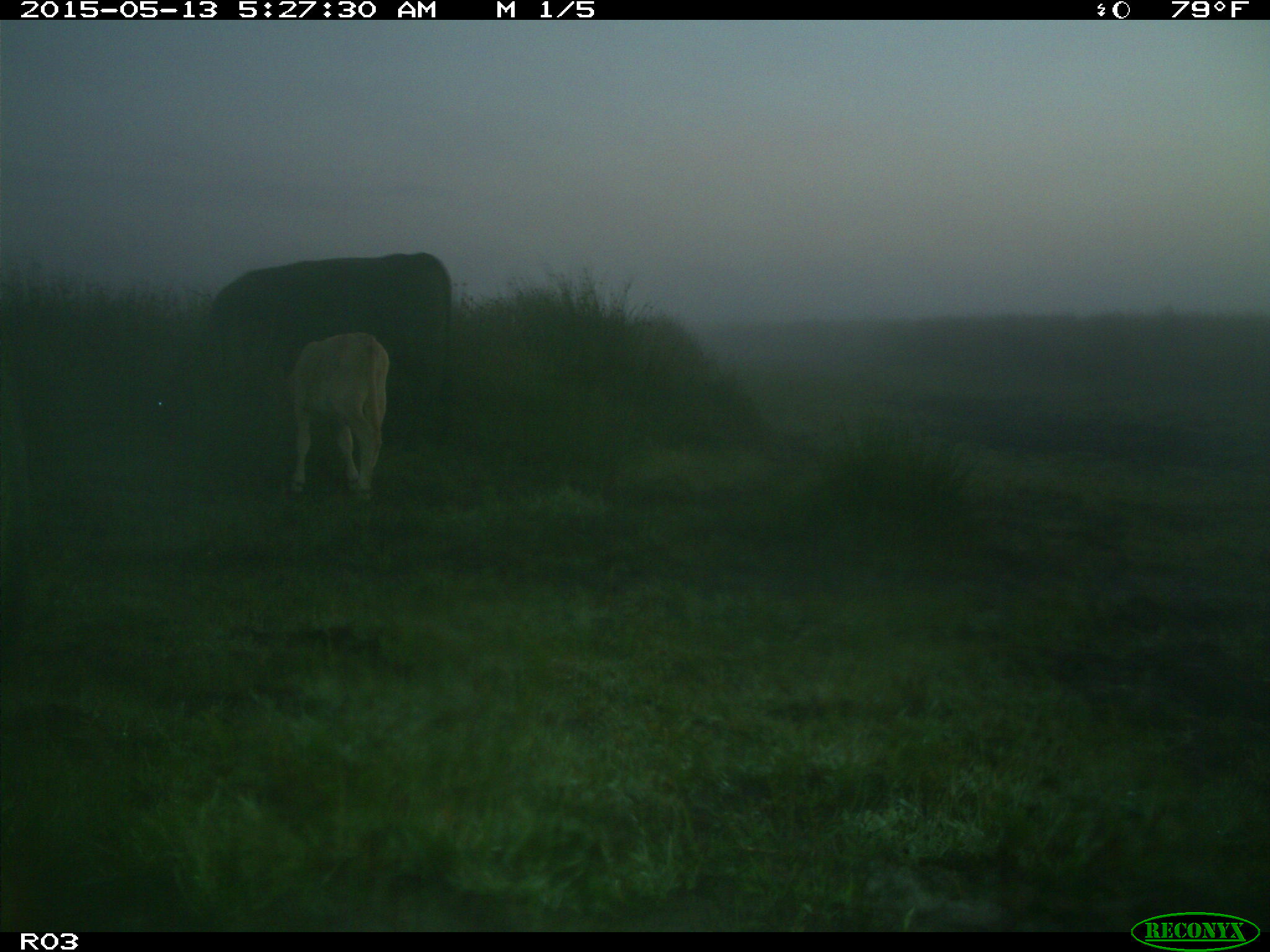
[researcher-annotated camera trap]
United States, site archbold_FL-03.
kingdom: Animalia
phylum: Chordata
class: Mammalia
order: Artiodactyla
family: Bovidae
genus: Bos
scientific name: Bos taurus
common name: domestic cow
Bos taurus (domestic cow).